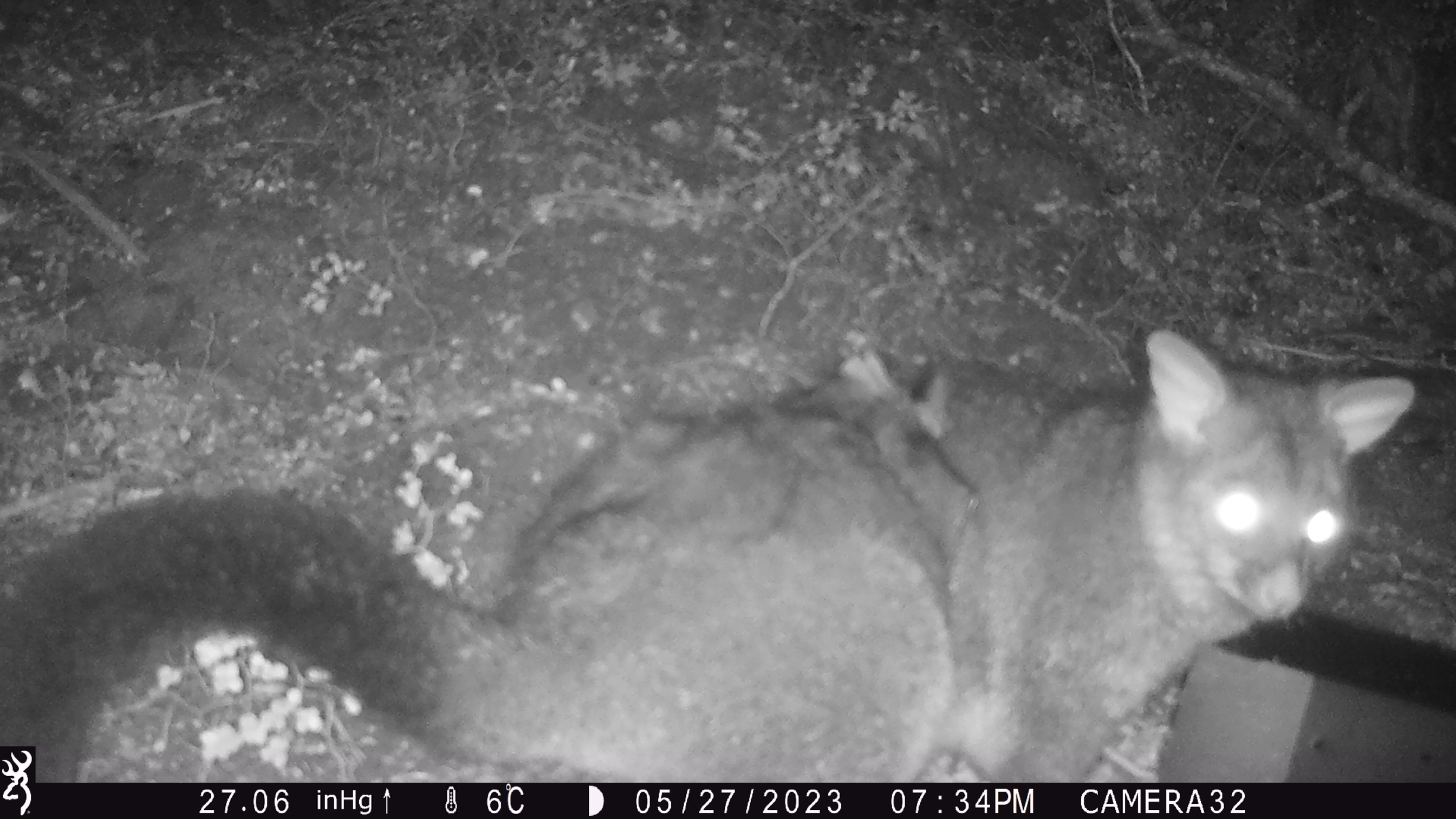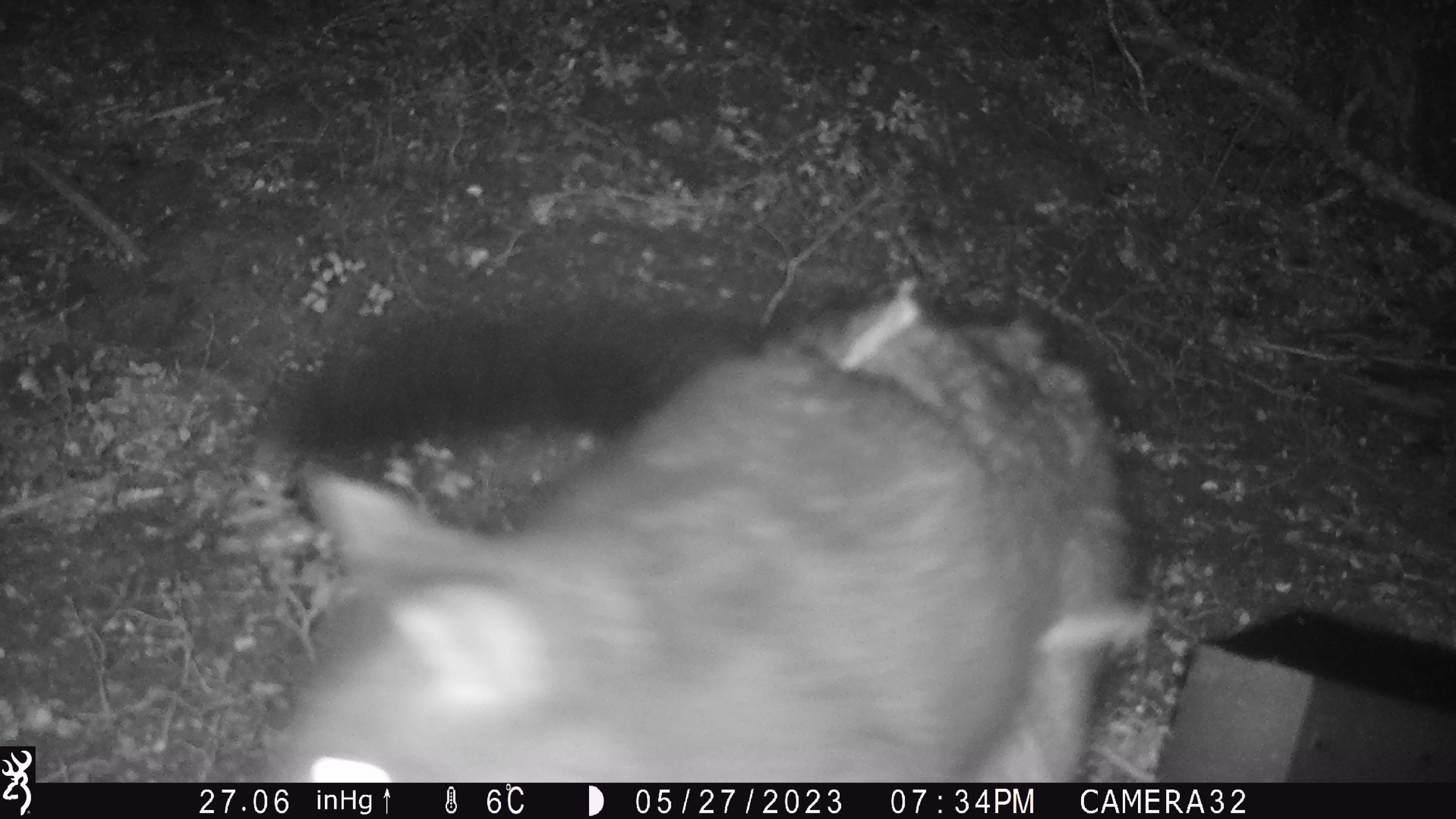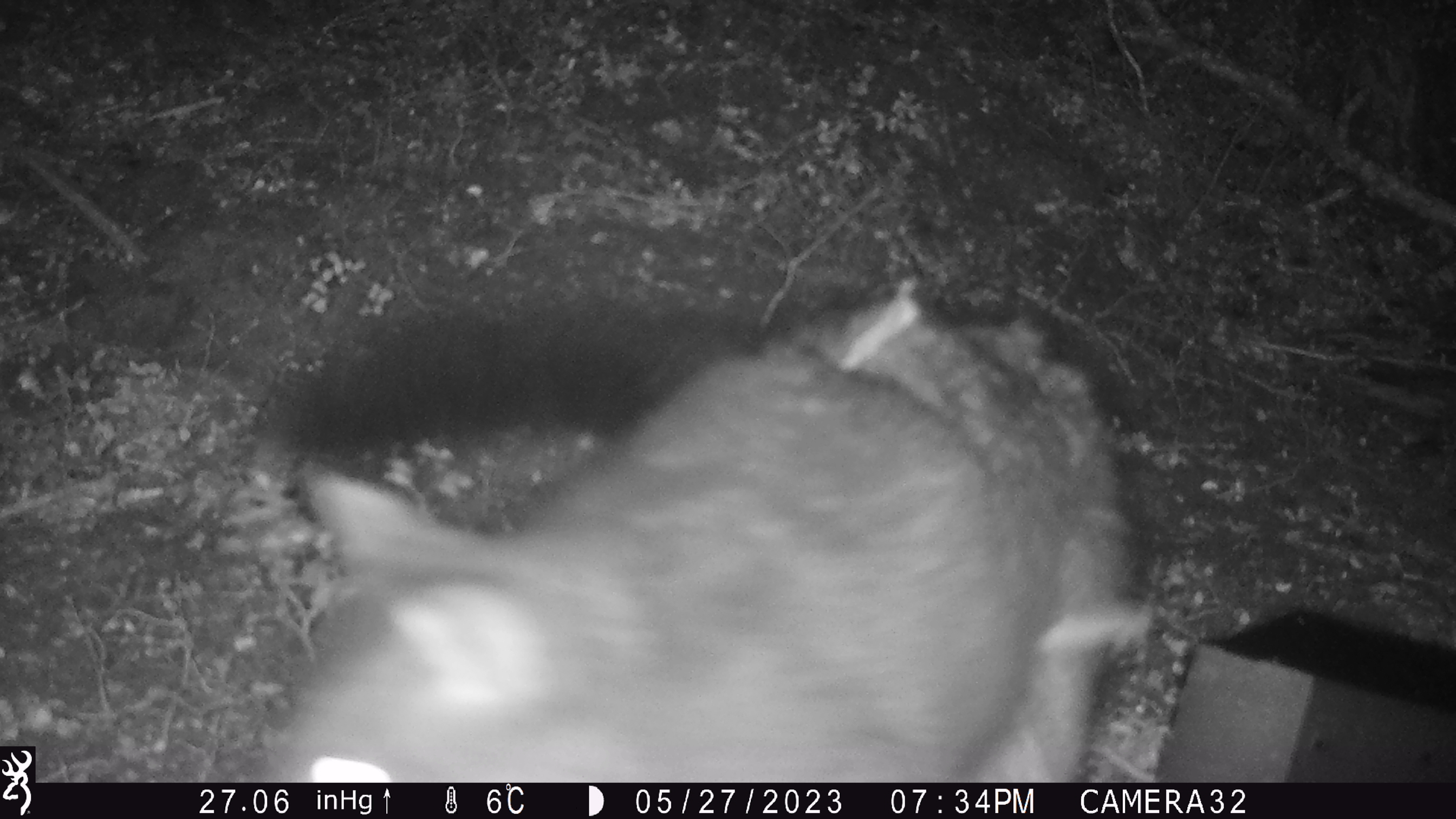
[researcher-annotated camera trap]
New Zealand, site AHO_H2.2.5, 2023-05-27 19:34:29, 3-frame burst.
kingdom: Animalia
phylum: Chordata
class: Mammalia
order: Carnivora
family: Mustelidae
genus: Mustela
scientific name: Mustela erminea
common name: stoat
Stoat (Mustela erminea).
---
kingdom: Animalia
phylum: Chordata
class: Mammalia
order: Diprotodontia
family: Phalangeridae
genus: Trichosurus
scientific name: Trichosurus vulpecula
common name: common brushtail possum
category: possum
Possum (common brushtail possum) (Trichosurus vulpecula).